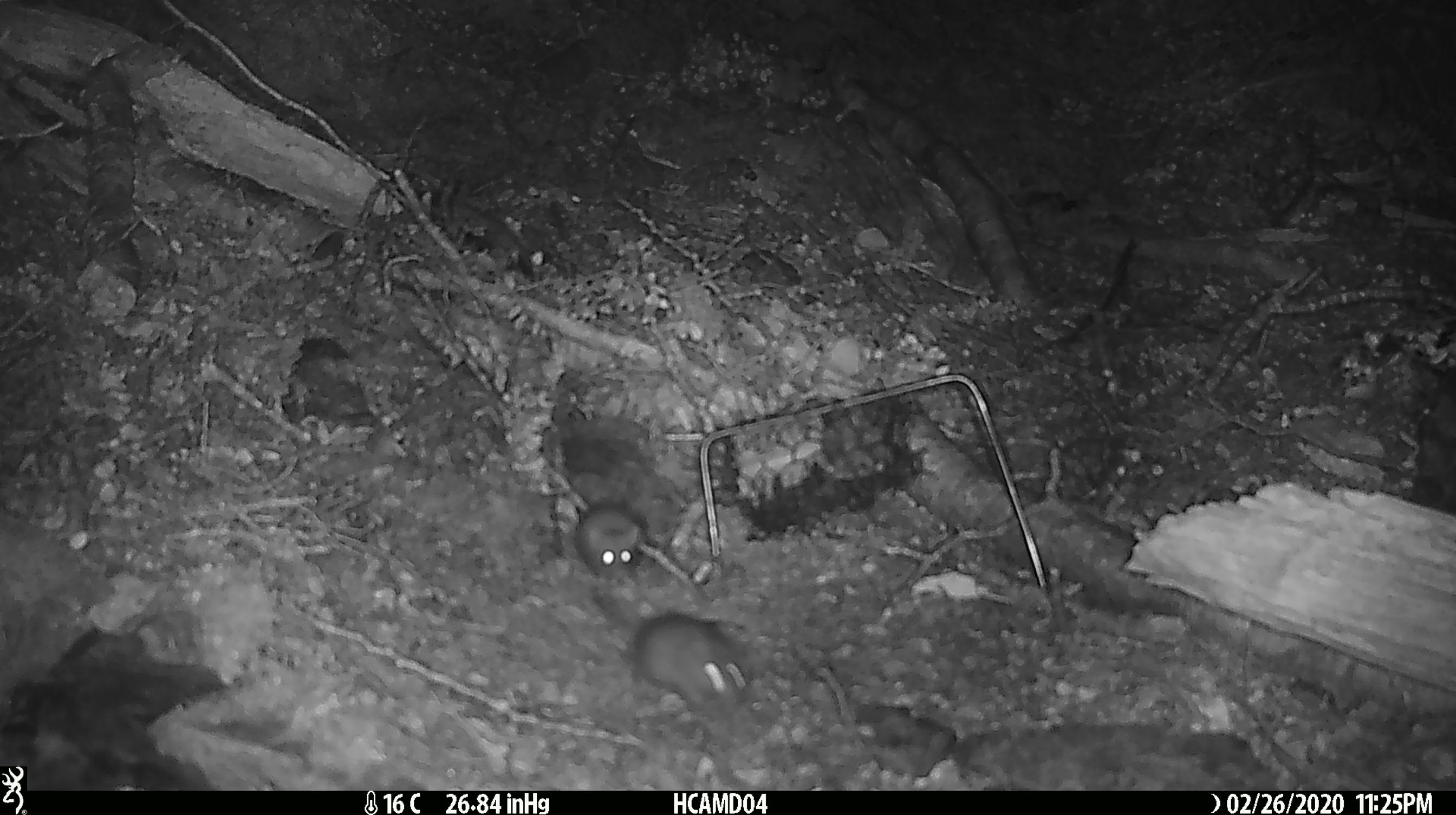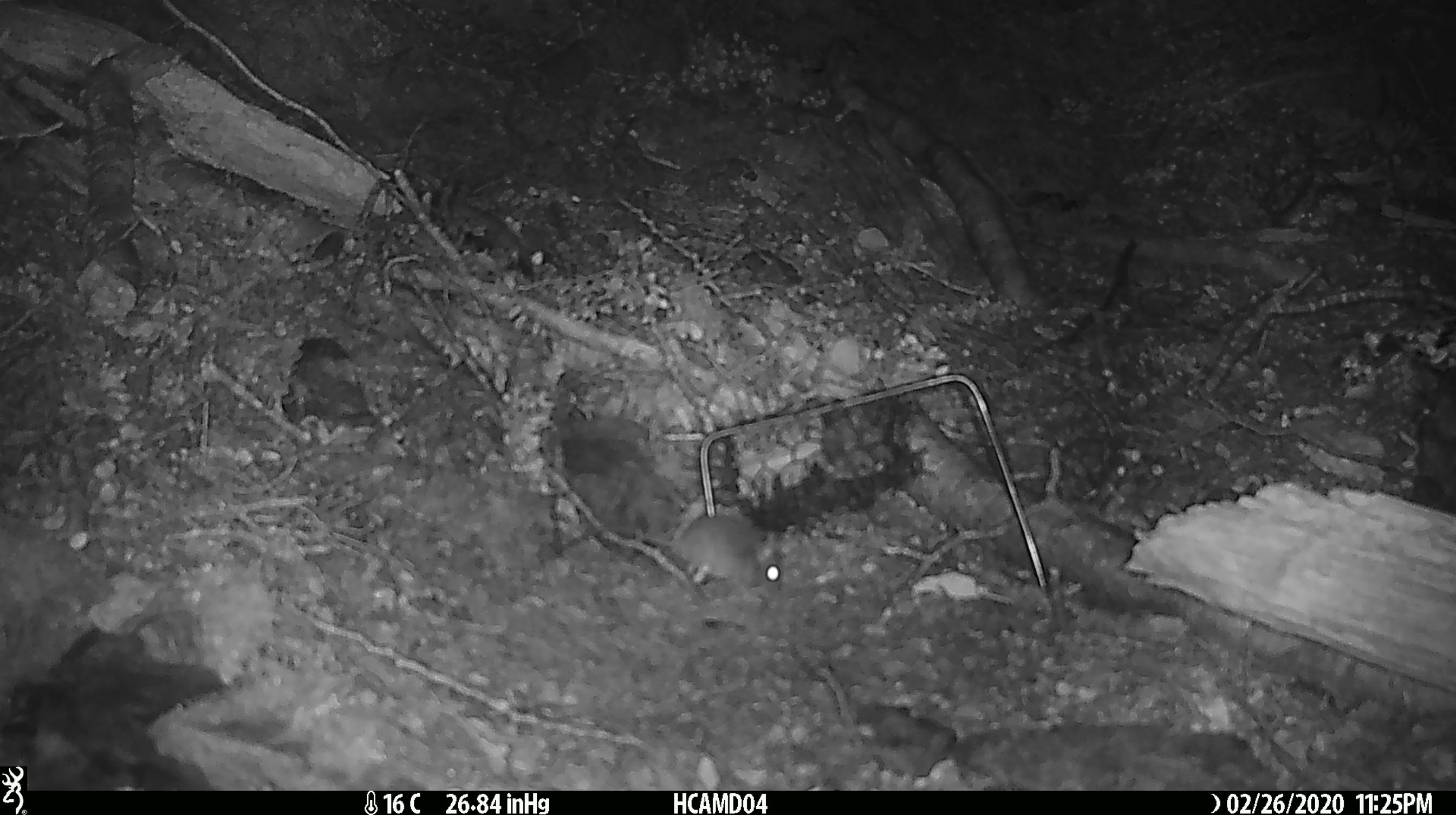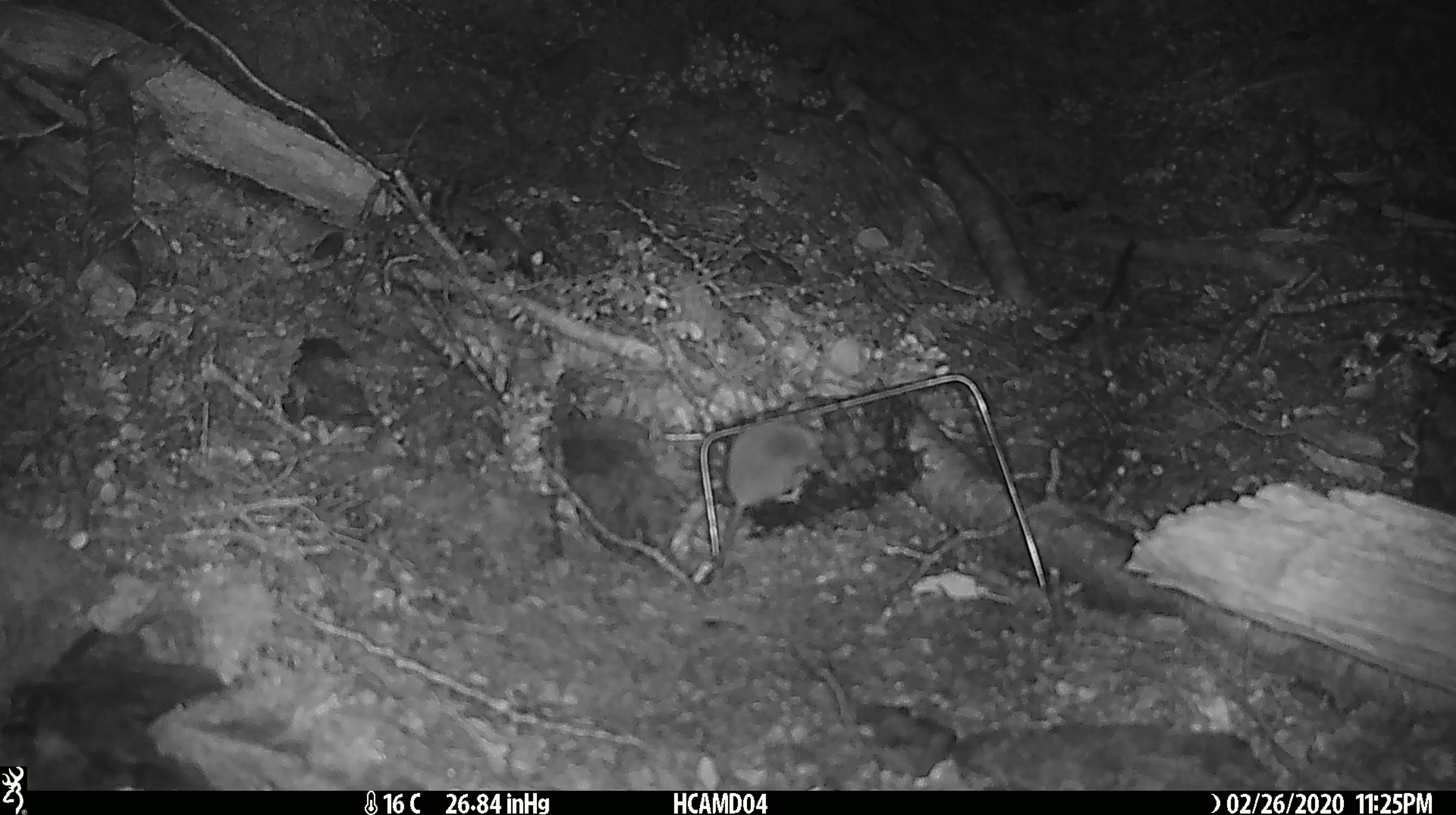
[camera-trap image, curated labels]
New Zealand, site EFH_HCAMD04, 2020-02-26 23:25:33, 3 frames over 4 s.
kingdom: Animalia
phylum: Chordata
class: Mammalia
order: Rodentia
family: Muridae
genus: Mus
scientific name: Mus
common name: mouse